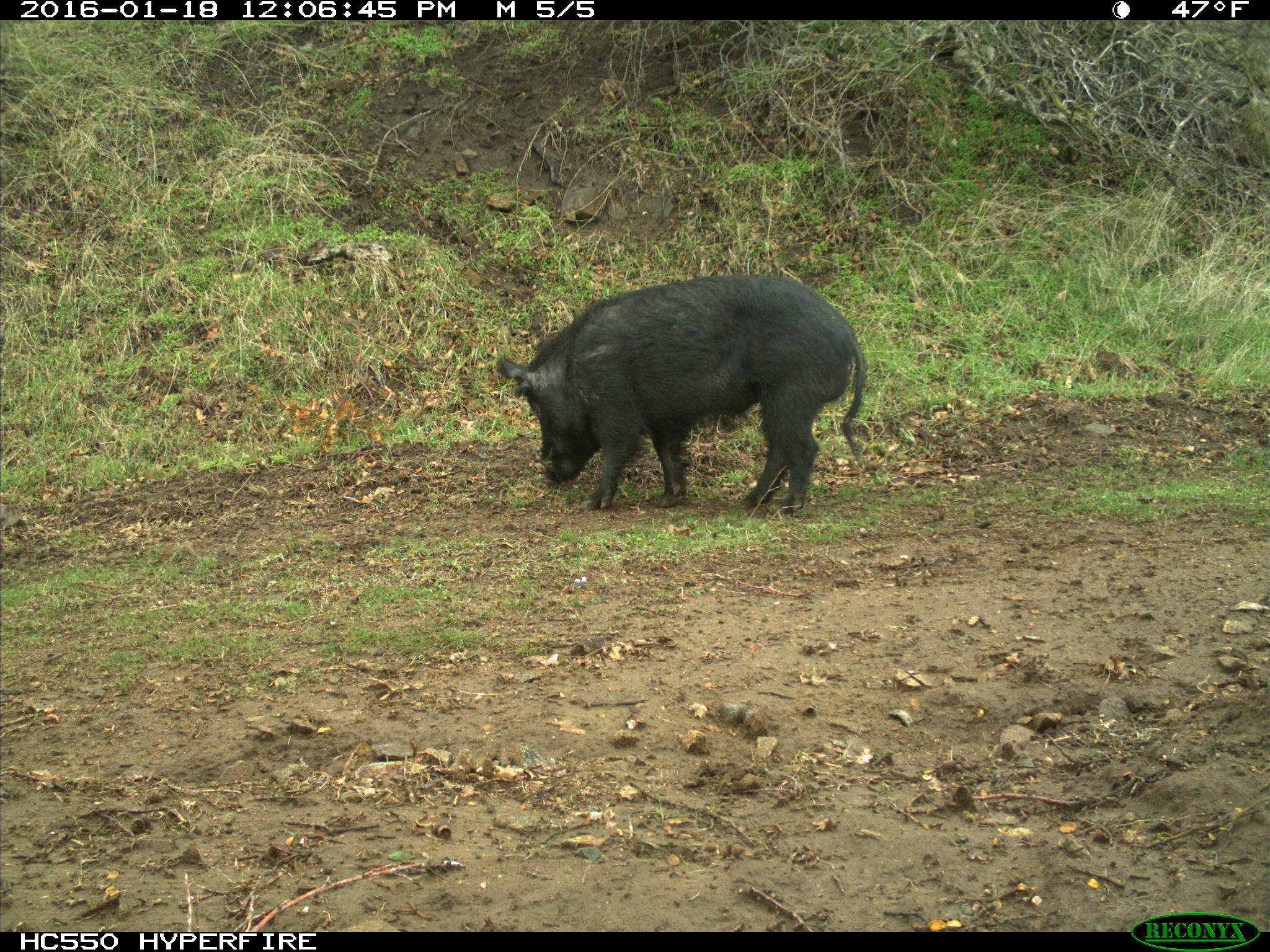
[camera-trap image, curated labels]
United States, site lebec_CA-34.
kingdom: Animalia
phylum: Chordata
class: Mammalia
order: Artiodactyla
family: Suidae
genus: Sus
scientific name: Sus scrofa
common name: wild boar